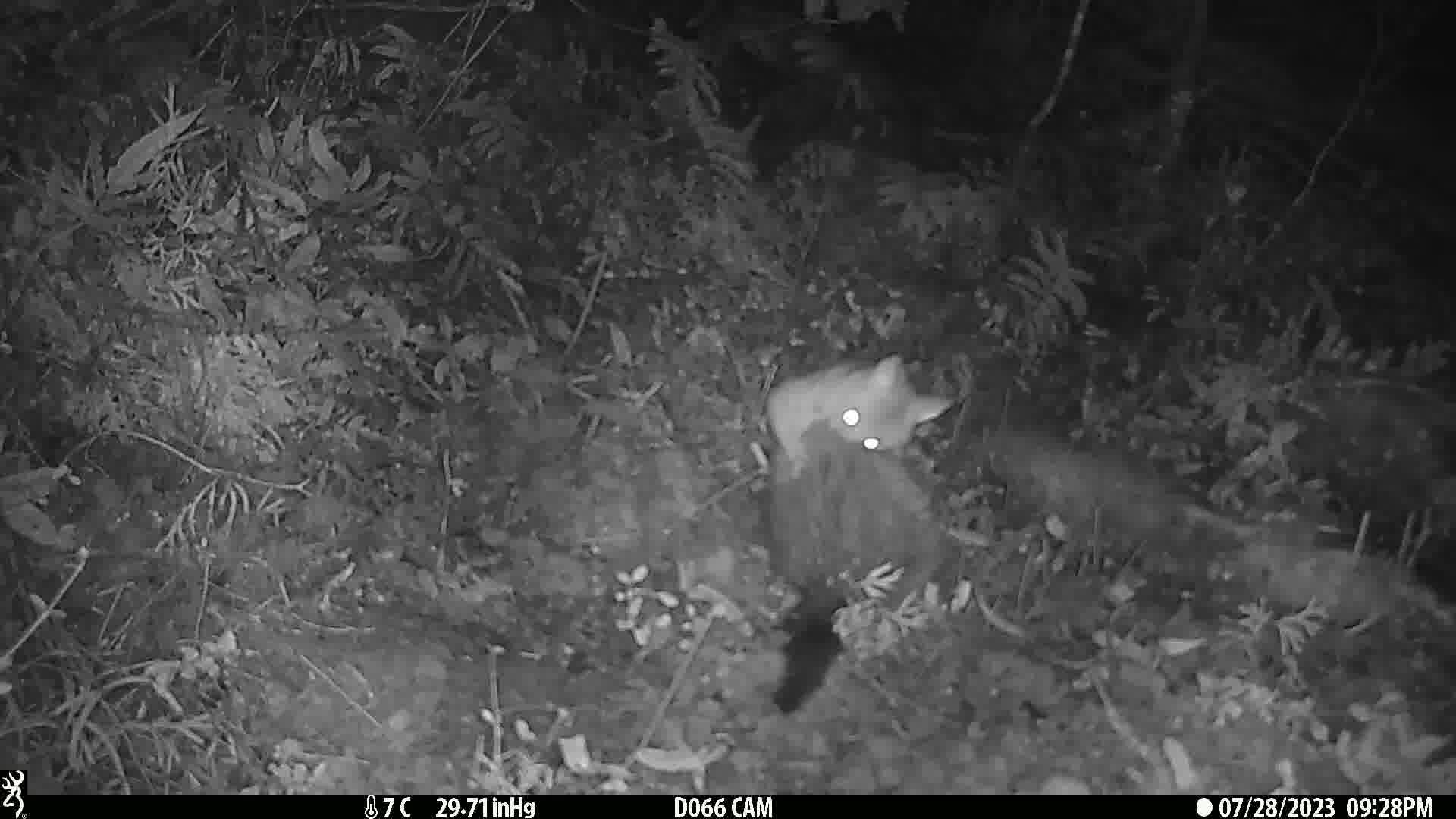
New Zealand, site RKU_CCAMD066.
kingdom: Animalia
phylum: Chordata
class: Mammalia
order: Diprotodontia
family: Phalangeridae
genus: Trichosurus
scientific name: Trichosurus vulpecula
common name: common brushtail possum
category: possum